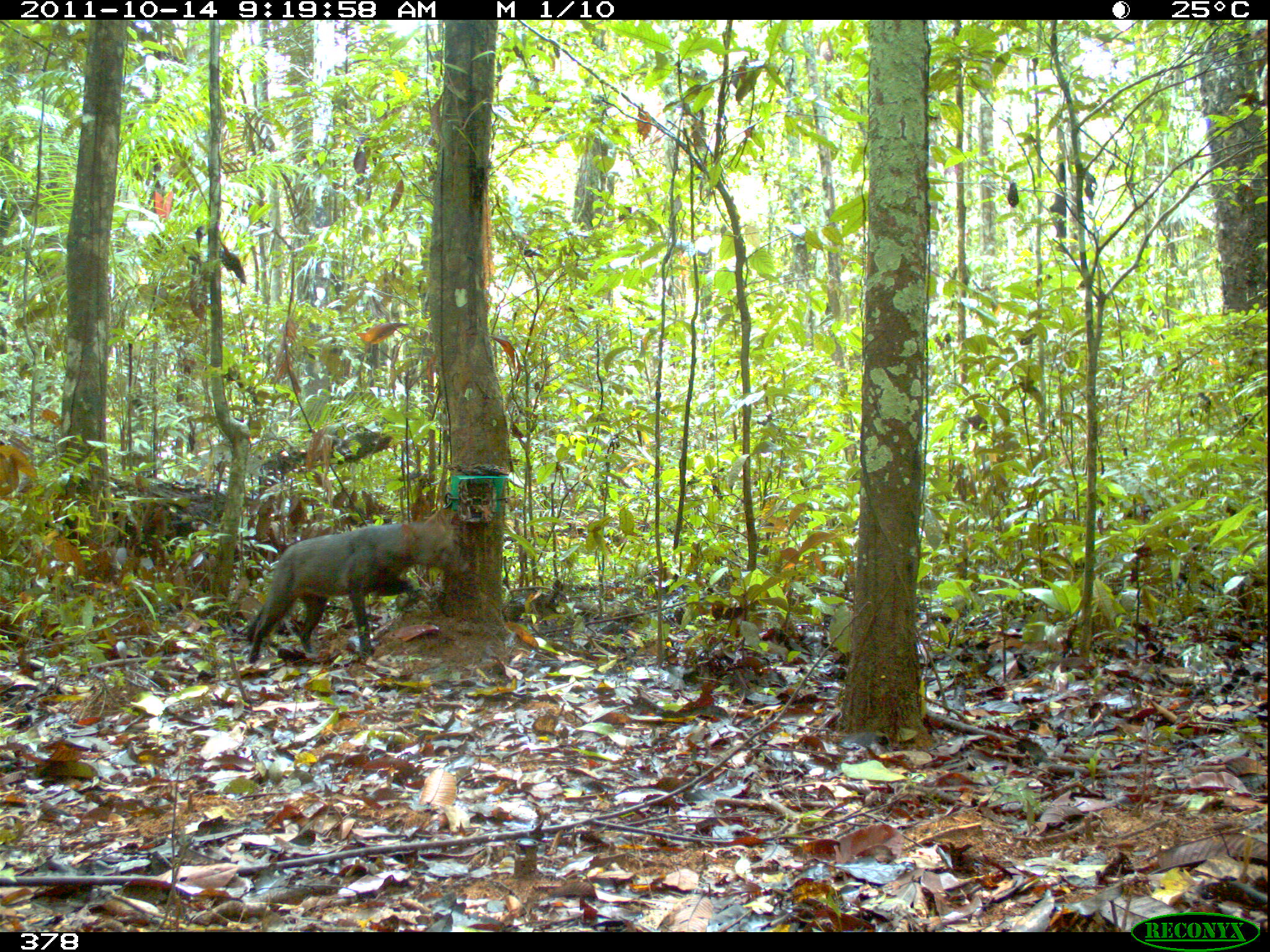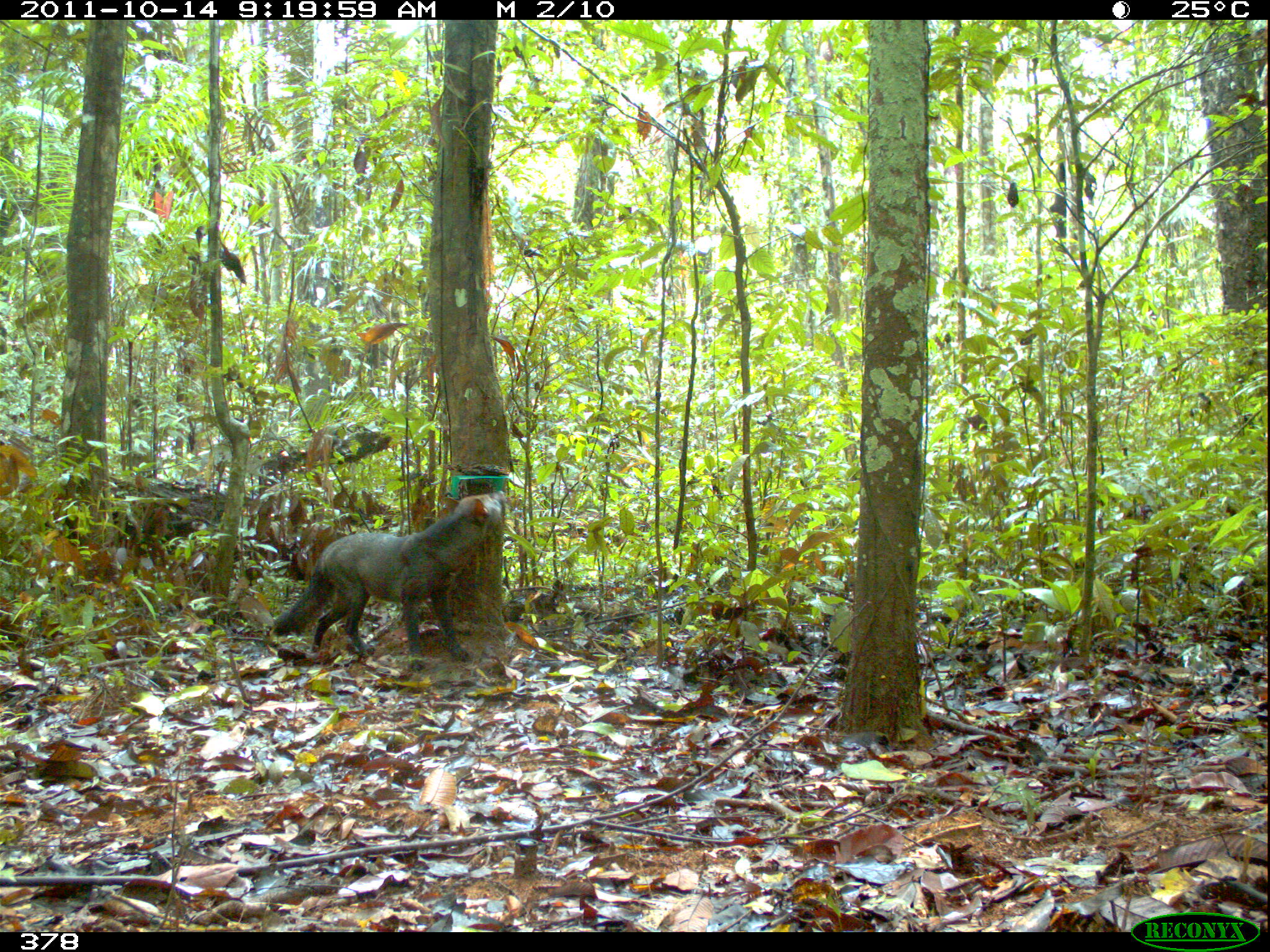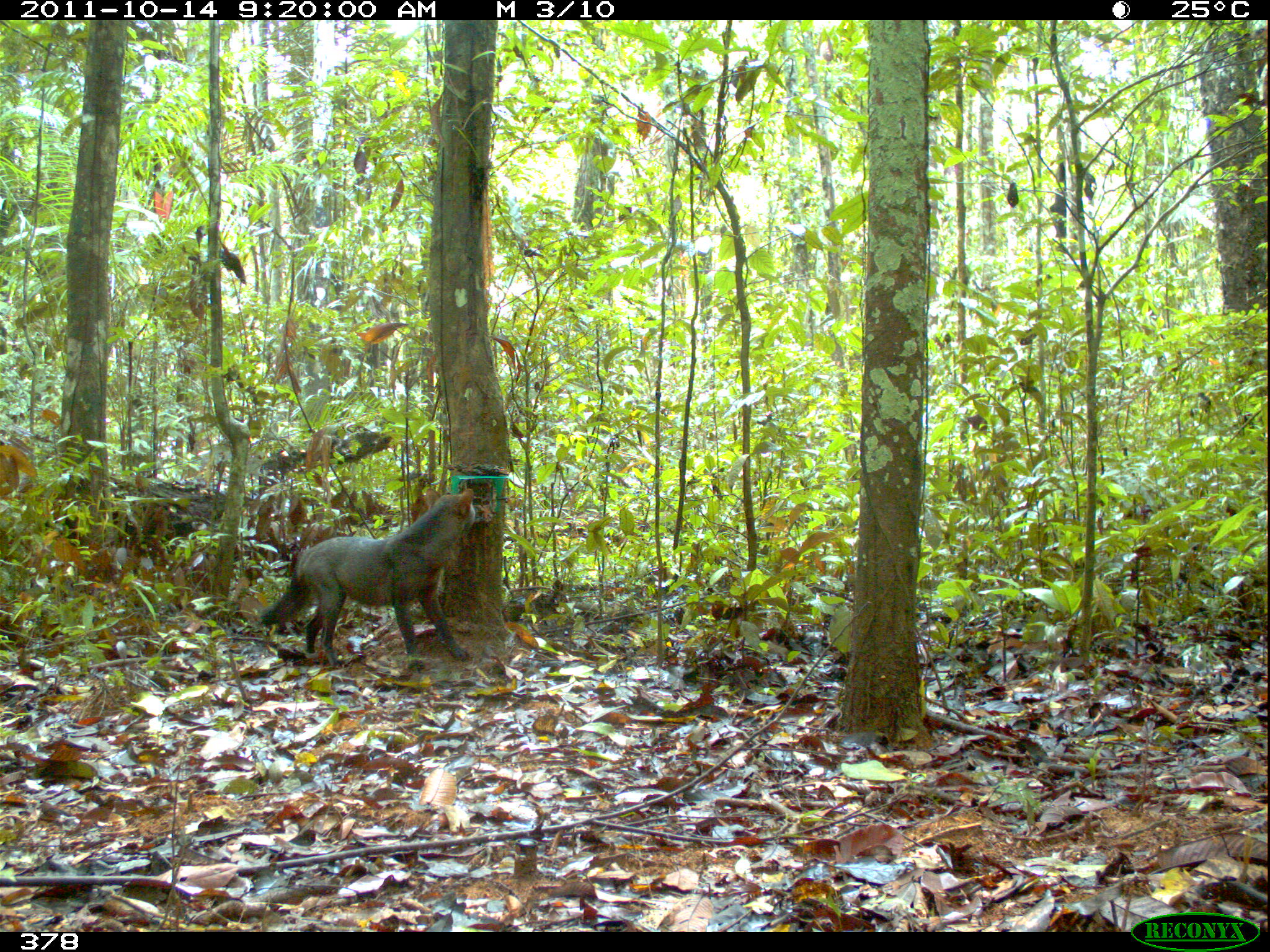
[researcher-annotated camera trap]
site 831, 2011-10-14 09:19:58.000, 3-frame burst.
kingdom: Animalia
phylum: Chordata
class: Mammalia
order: Carnivora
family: Canidae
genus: Atelocynus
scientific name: Atelocynus microtis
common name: short-eared dog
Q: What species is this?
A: Atelocynus microtis (short-eared dog).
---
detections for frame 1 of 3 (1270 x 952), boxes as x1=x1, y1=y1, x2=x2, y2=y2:
atelocynus microtis: x1=246, y1=517, x2=471, y2=665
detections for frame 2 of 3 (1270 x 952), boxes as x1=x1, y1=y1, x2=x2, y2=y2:
atelocynus microtis: x1=273, y1=489, x2=506, y2=670